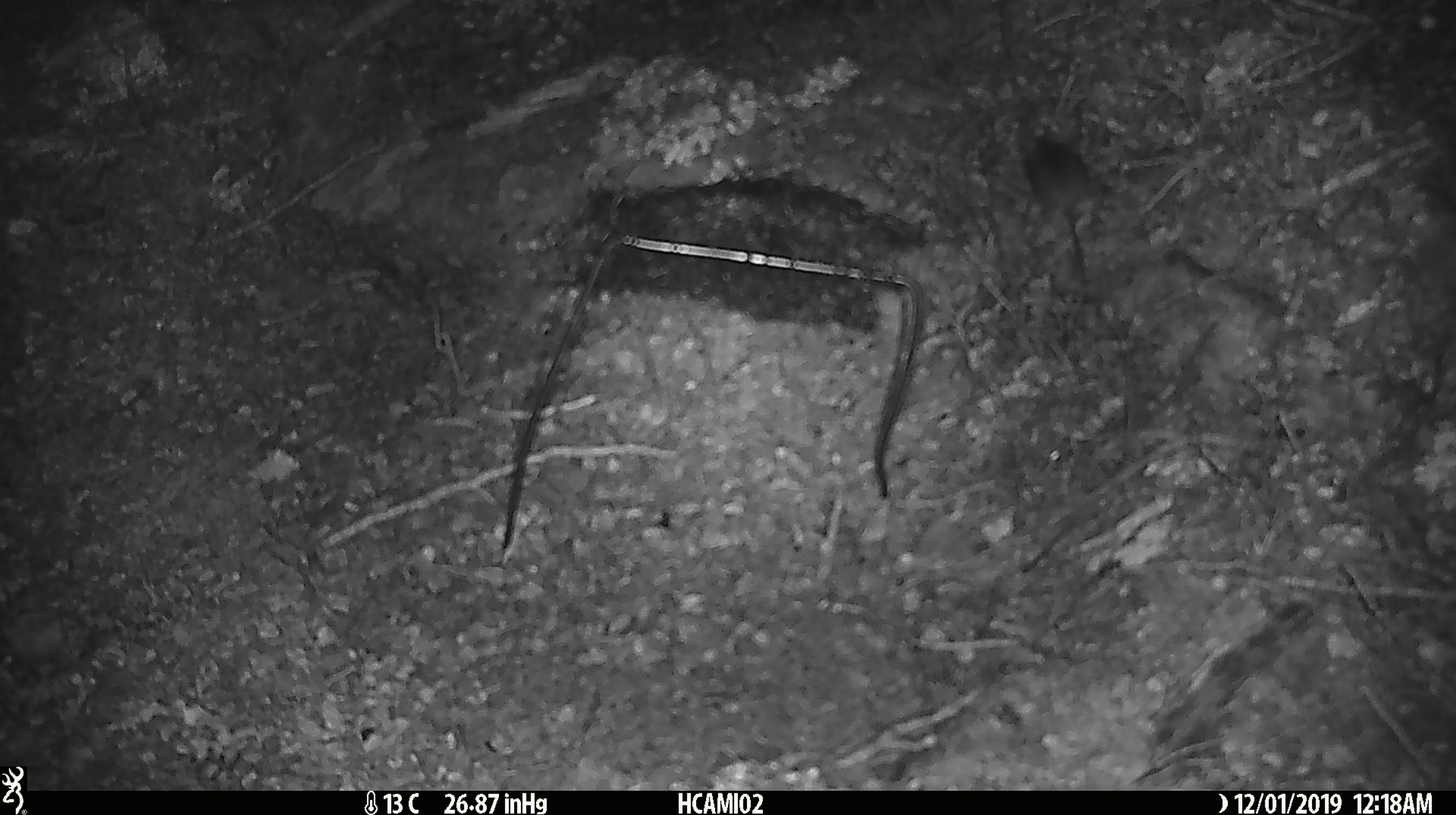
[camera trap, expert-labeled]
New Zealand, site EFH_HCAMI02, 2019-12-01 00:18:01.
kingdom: Animalia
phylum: Chordata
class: Mammalia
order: Rodentia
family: Muridae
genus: Mus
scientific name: Mus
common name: mouse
Mouse (Mus).